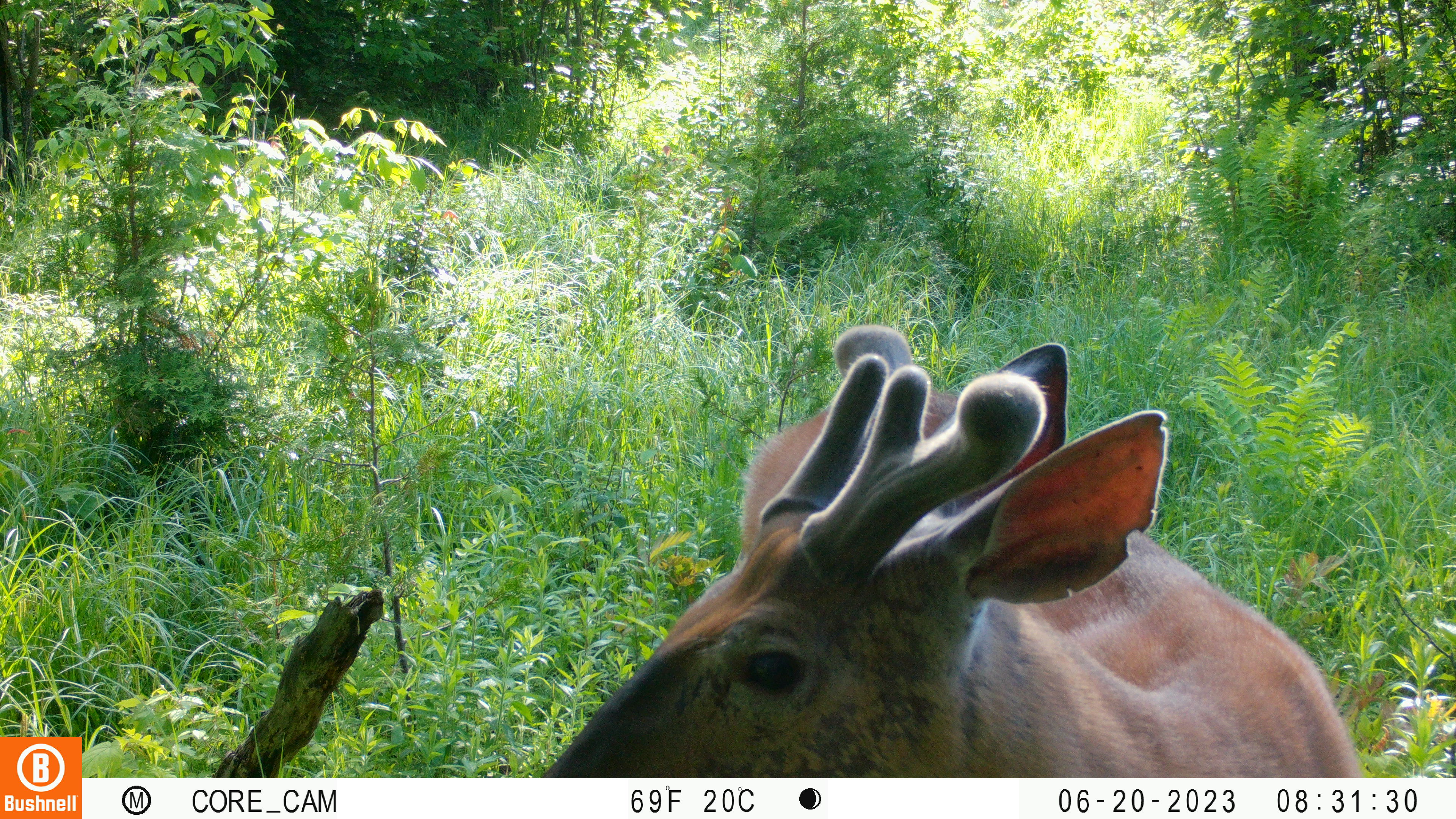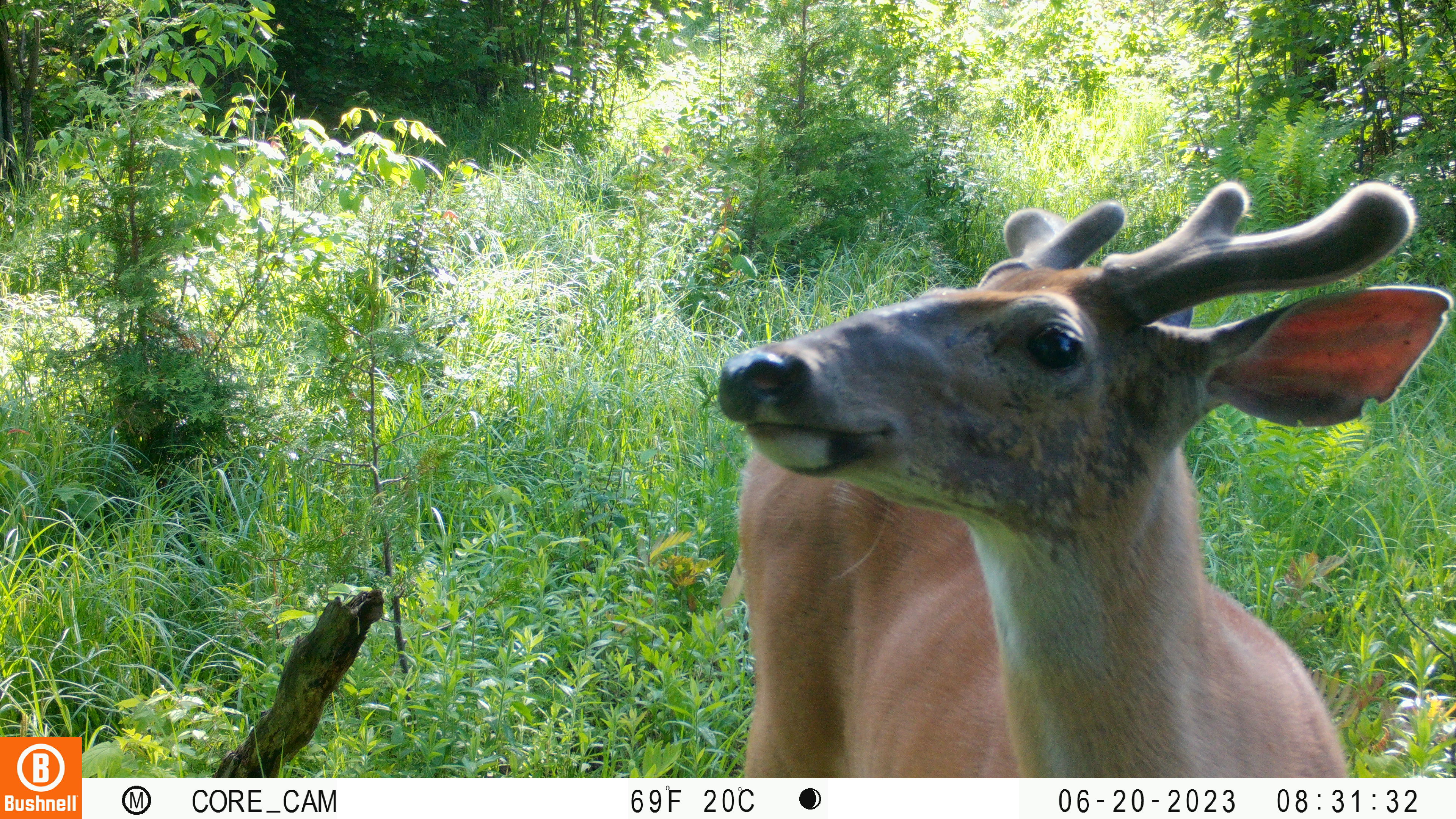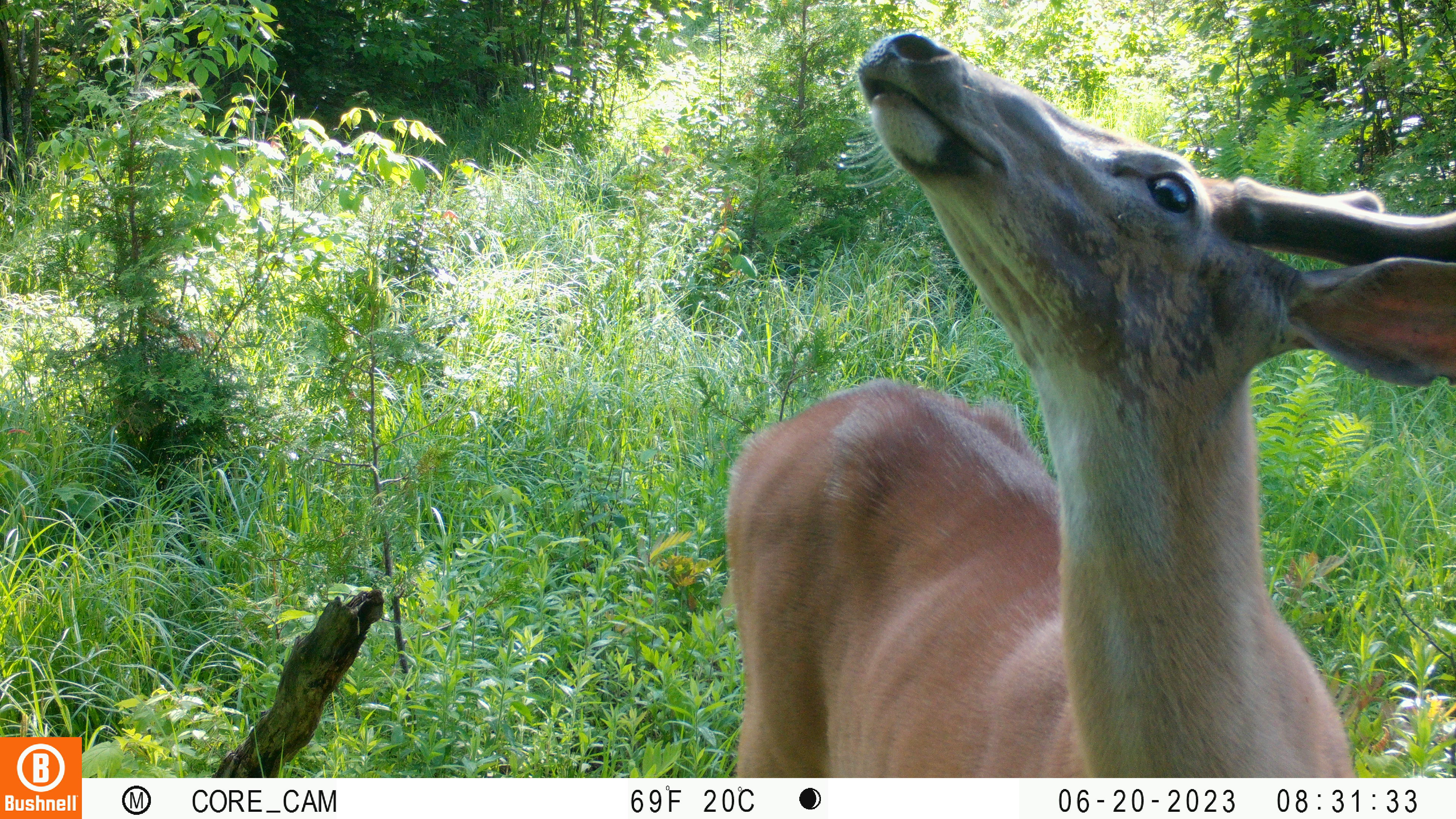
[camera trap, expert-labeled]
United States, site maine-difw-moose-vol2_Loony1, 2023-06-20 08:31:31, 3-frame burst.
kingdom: Animalia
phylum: Chordata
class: Mammalia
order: Artiodactyla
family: Cervidae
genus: Odocoileus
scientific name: Odocoileus virginianus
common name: white-tailed deer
White-tailed deer (Odocoileus virginianus).